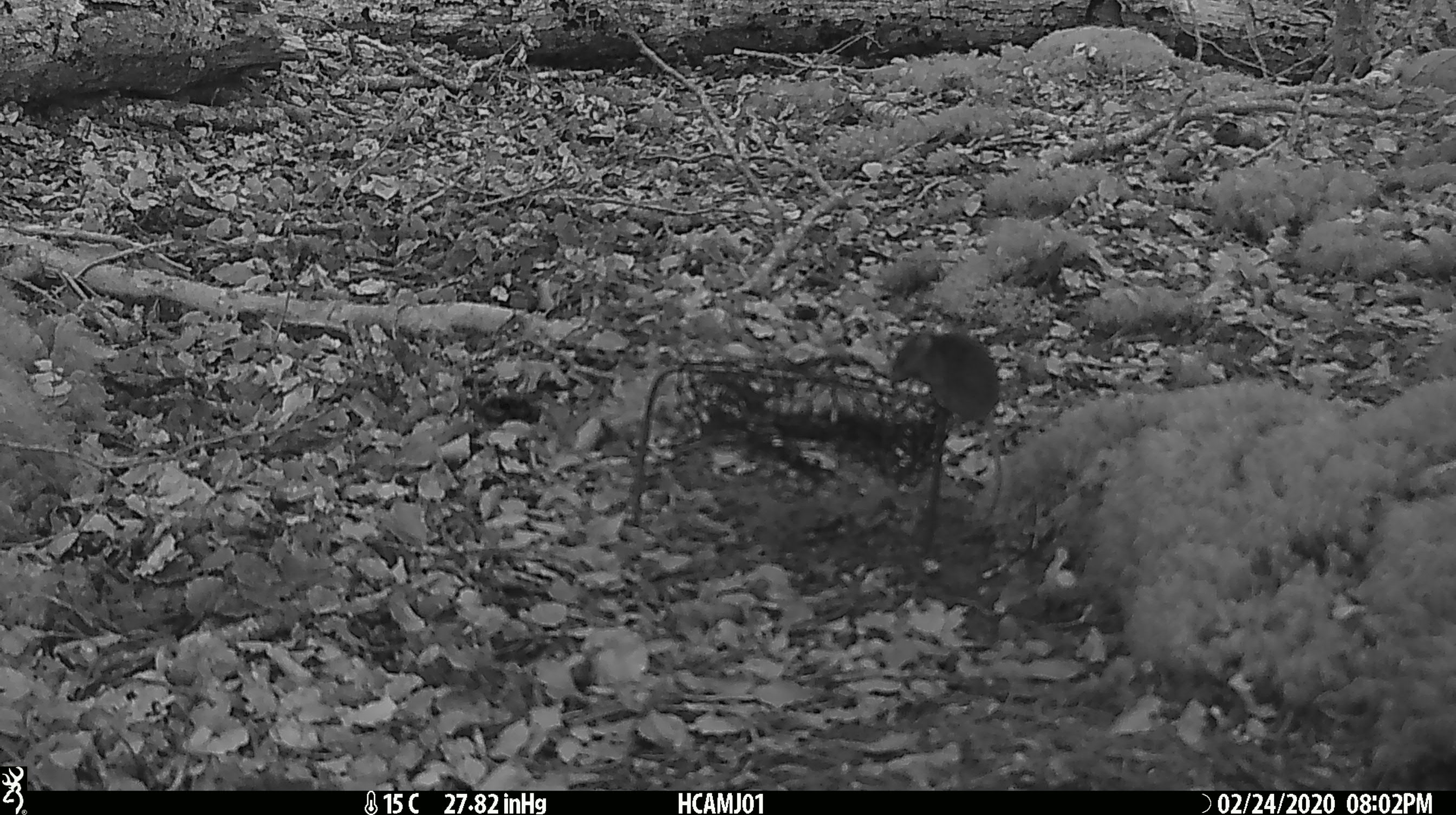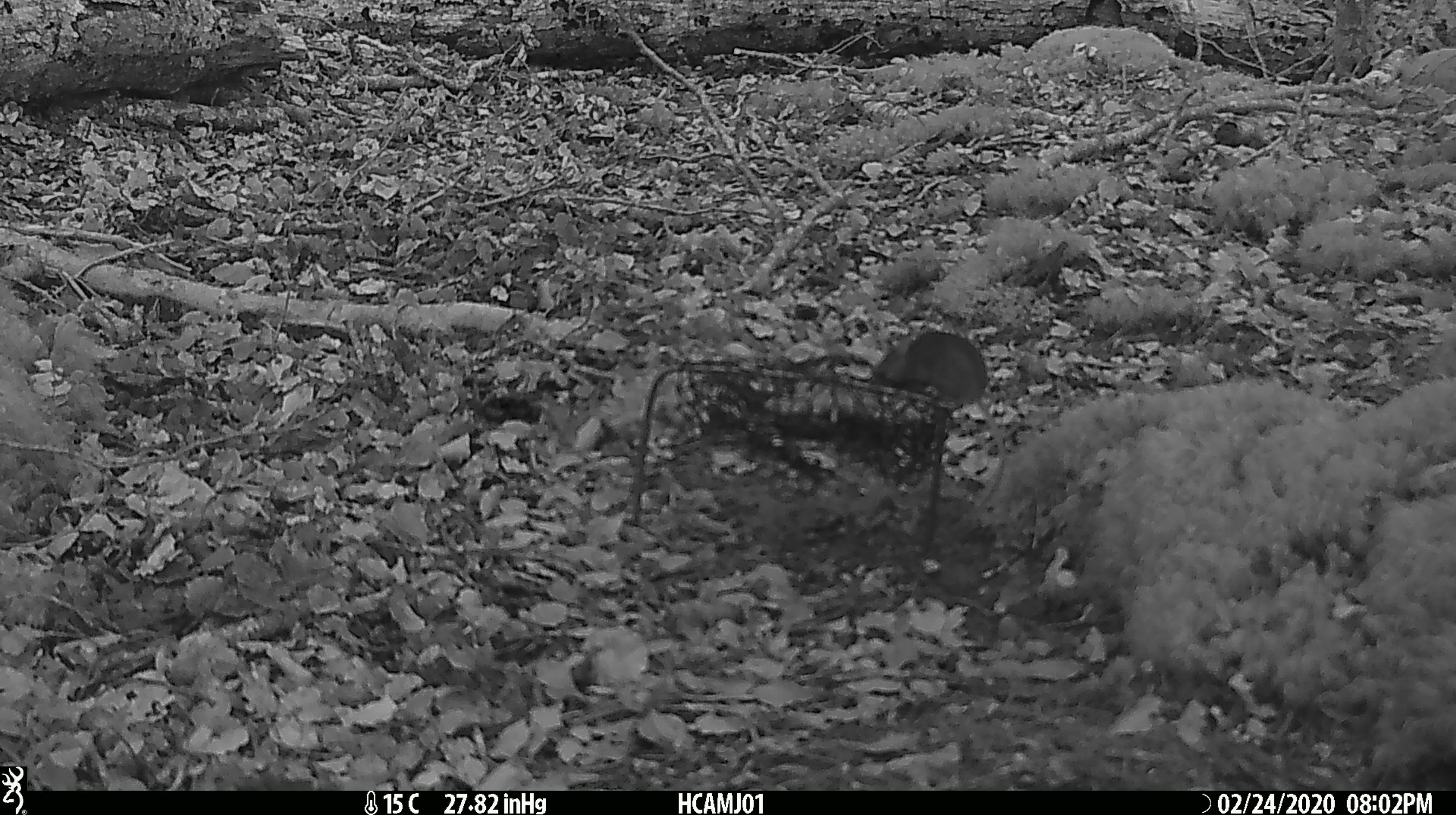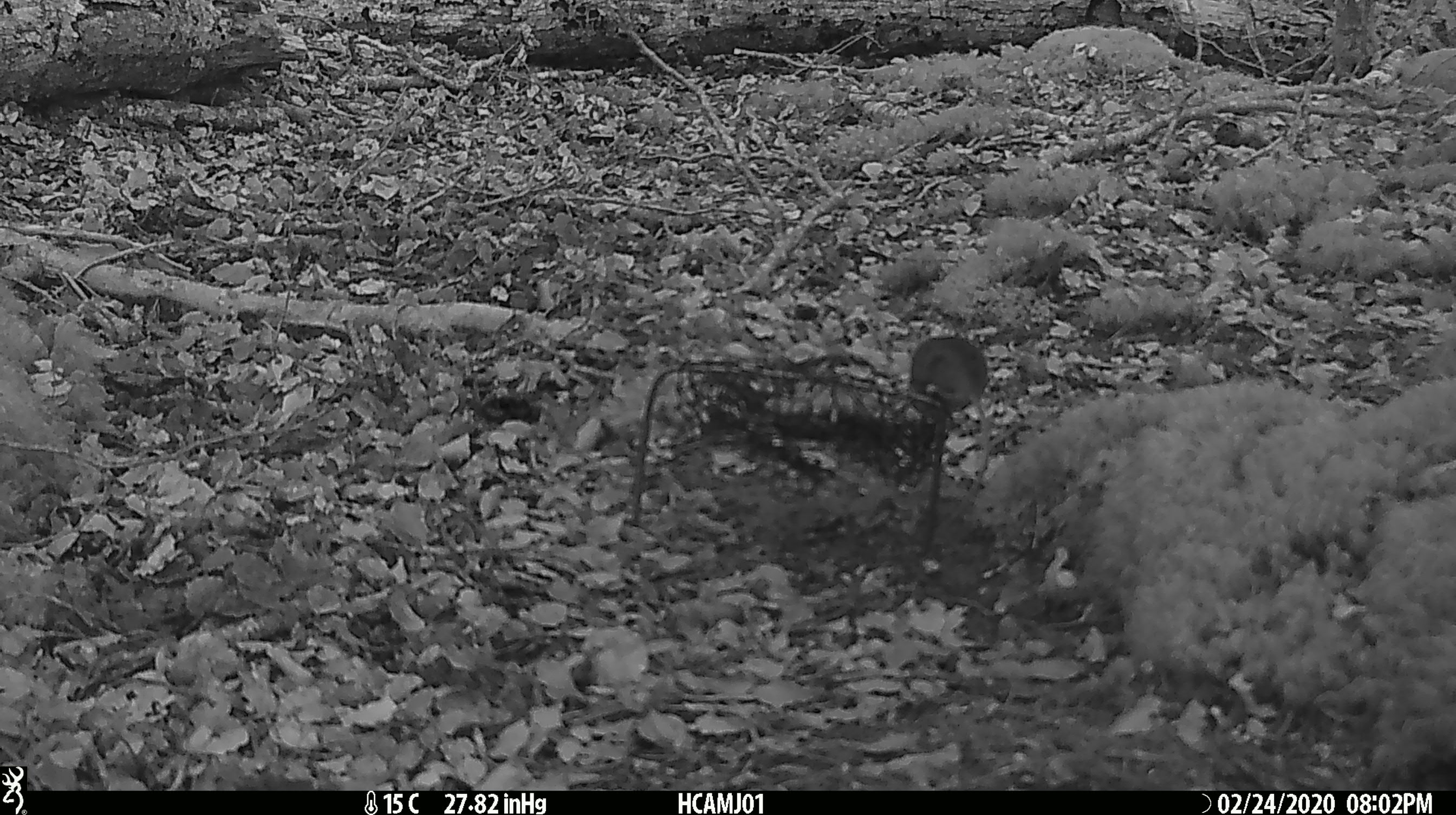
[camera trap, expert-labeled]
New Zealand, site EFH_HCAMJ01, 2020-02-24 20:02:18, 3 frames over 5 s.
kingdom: Animalia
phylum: Chordata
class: Mammalia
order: Rodentia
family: Muridae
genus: Mus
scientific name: Mus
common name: mouse